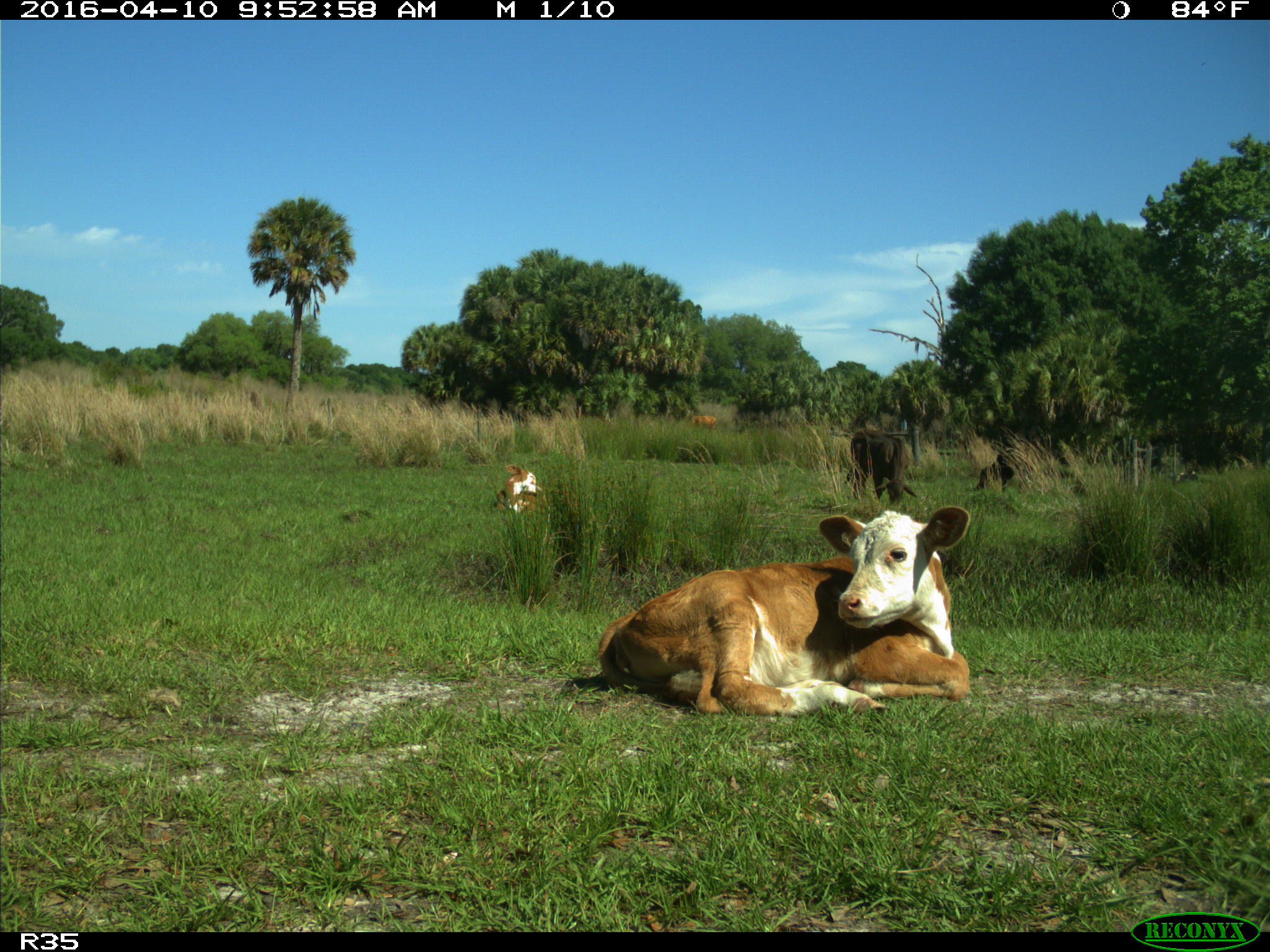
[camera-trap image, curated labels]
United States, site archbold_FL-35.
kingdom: Animalia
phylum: Chordata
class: Mammalia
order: Artiodactyla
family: Bovidae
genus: Bos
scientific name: Bos taurus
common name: domestic cow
Bos taurus (domestic cow).